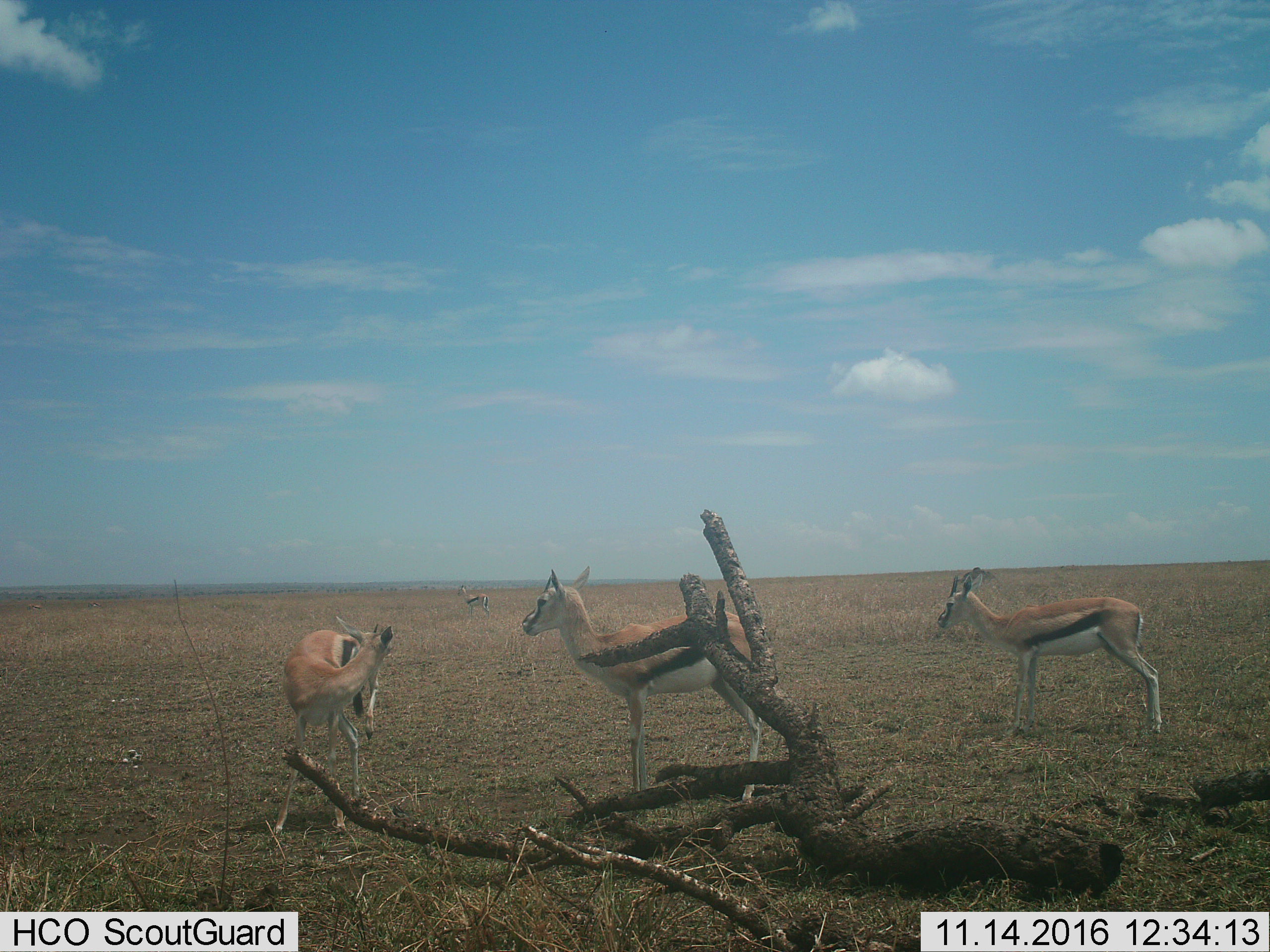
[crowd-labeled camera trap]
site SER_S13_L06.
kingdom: Animalia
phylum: Chordata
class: Mammalia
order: Artiodactyla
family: Bovidae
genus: Eudorcas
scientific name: Eudorcas thomsonii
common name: thomson's gazelle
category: gazellethomsons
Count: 4.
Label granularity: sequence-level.